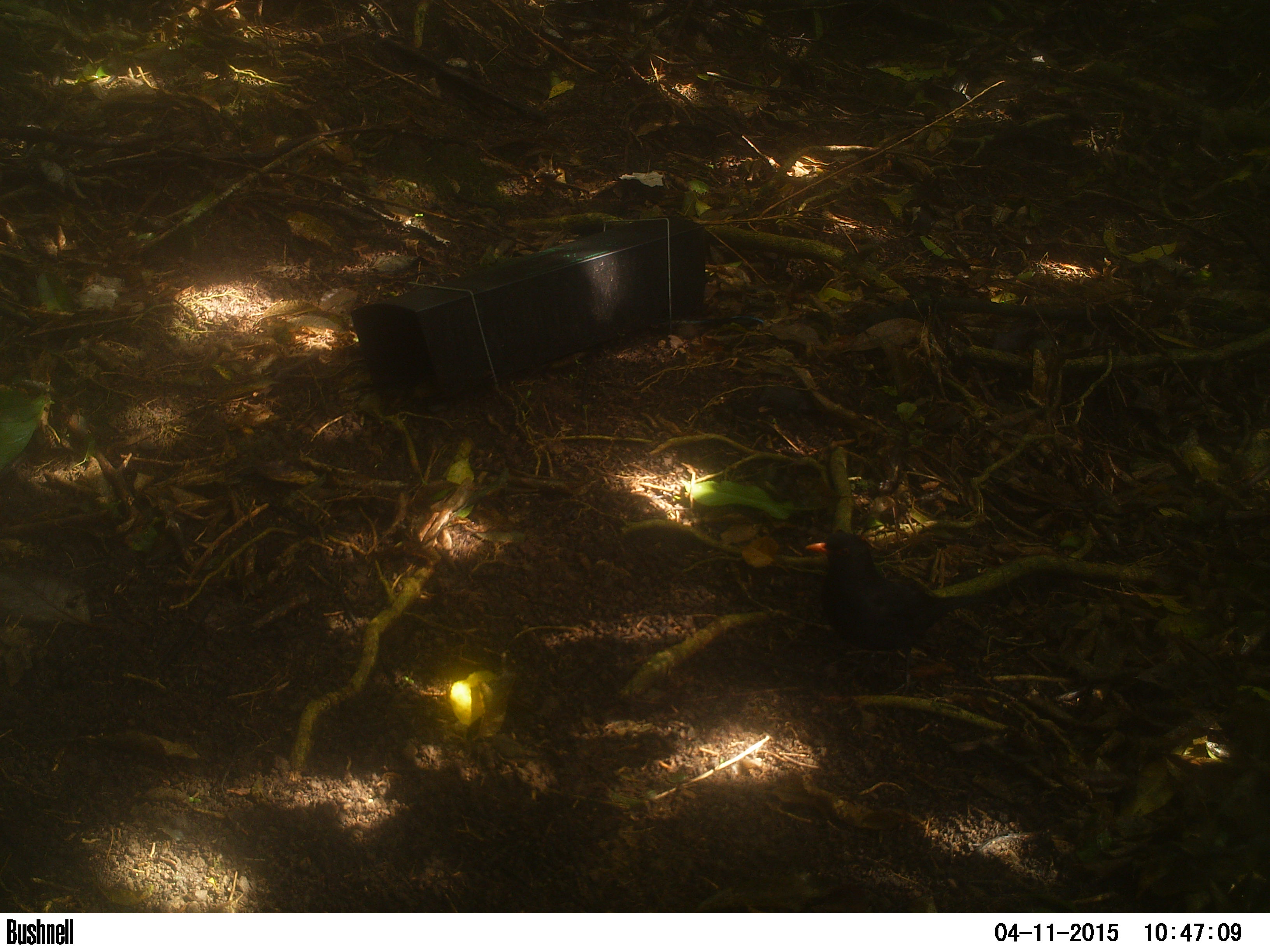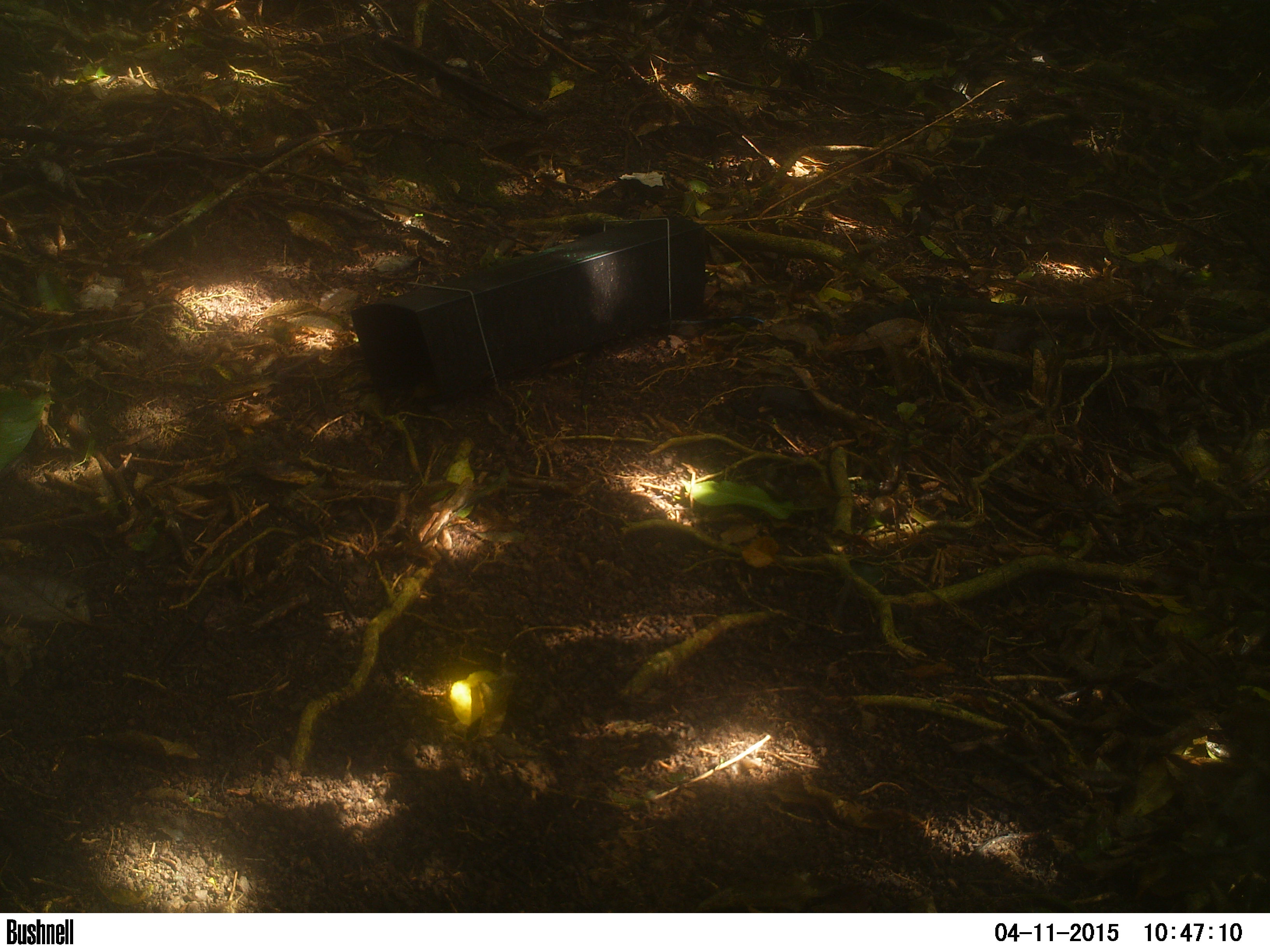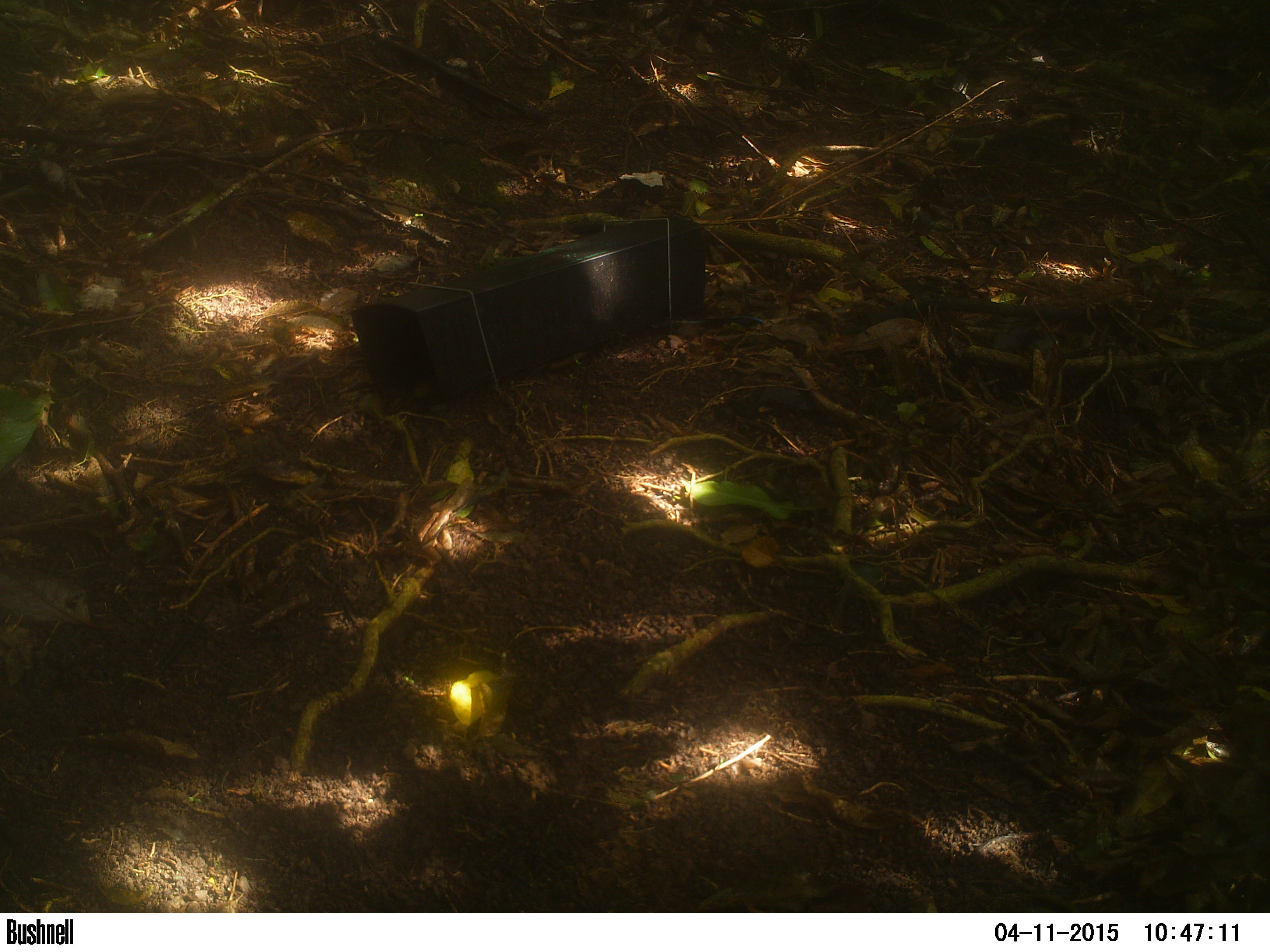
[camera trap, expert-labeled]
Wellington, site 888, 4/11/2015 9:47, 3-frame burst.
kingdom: Animalia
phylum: Chordata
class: Aves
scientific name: Aves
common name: bird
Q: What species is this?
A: Bird (Aves).